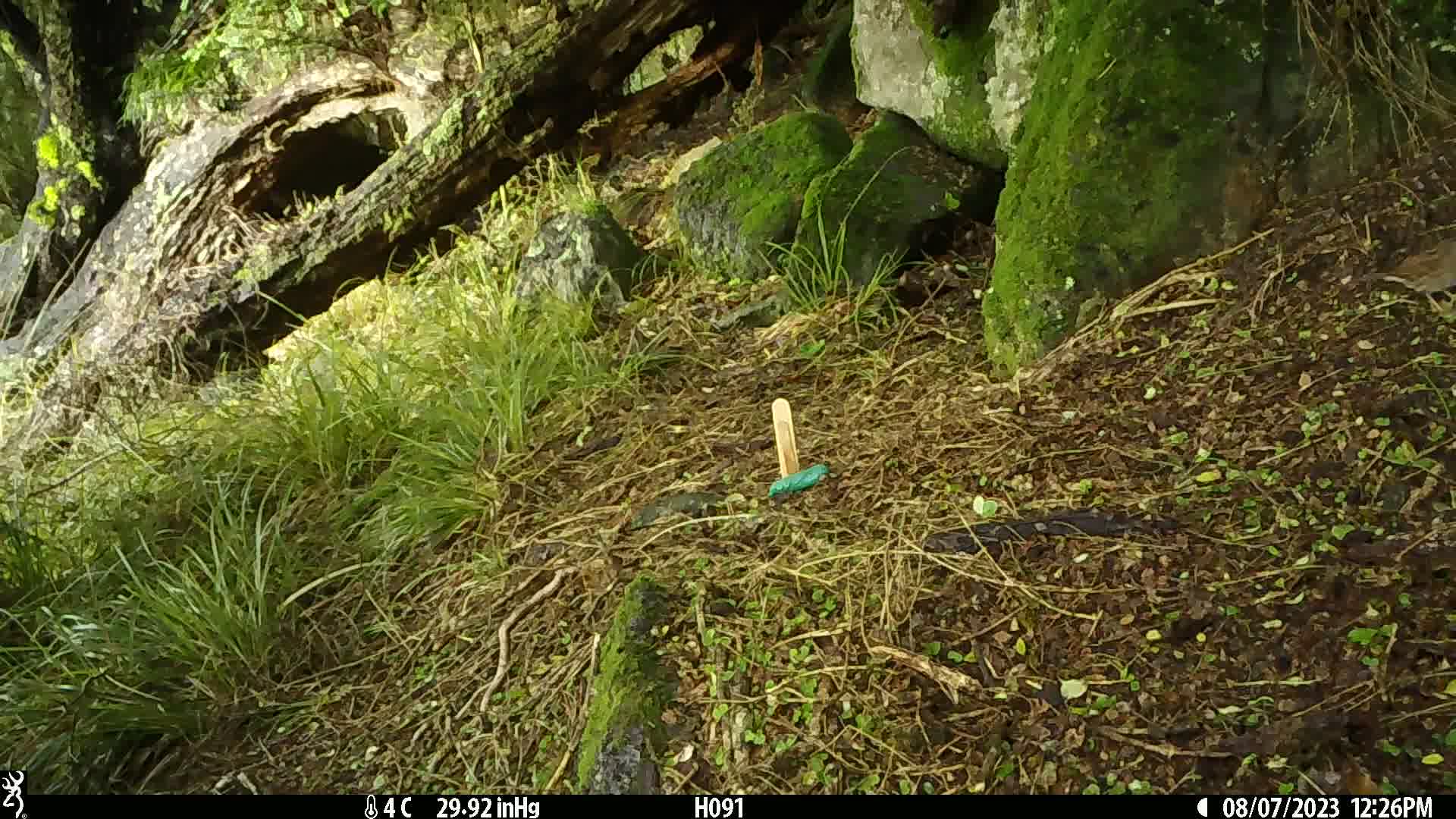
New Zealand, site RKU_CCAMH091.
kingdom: Animalia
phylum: Chordata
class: Aves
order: Passeriformes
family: Prunellidae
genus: Prunella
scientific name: Prunella modularis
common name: dunnock